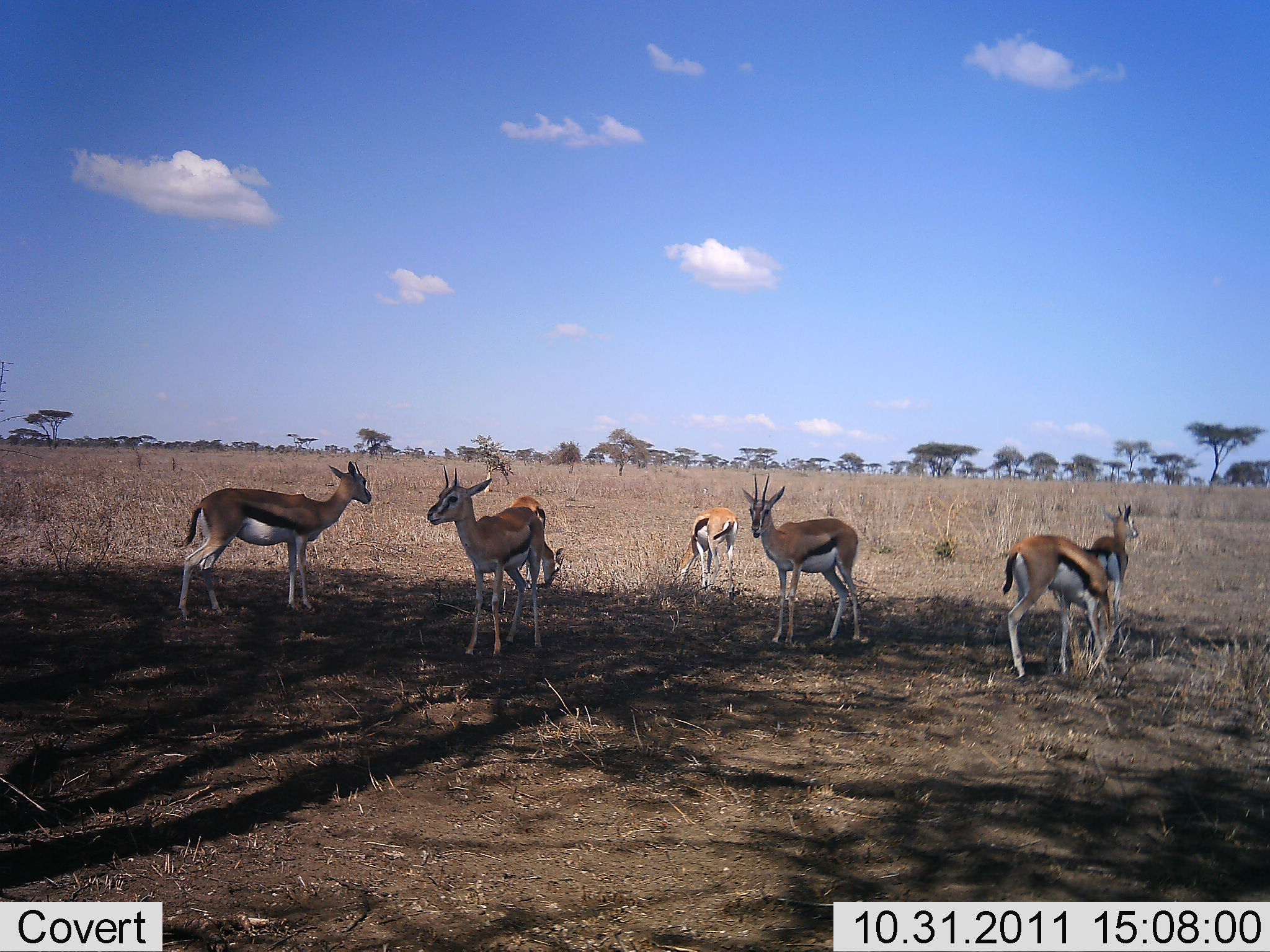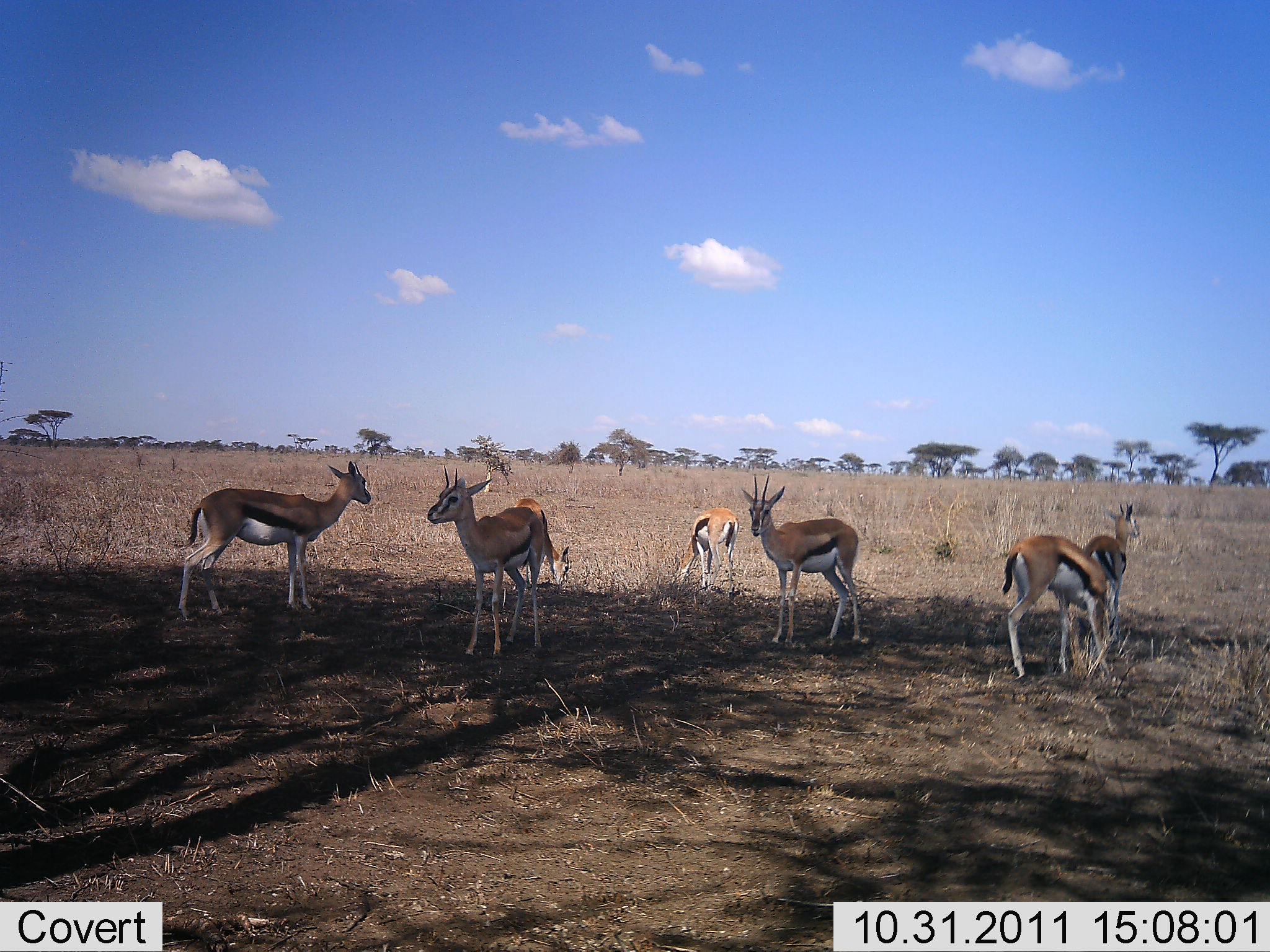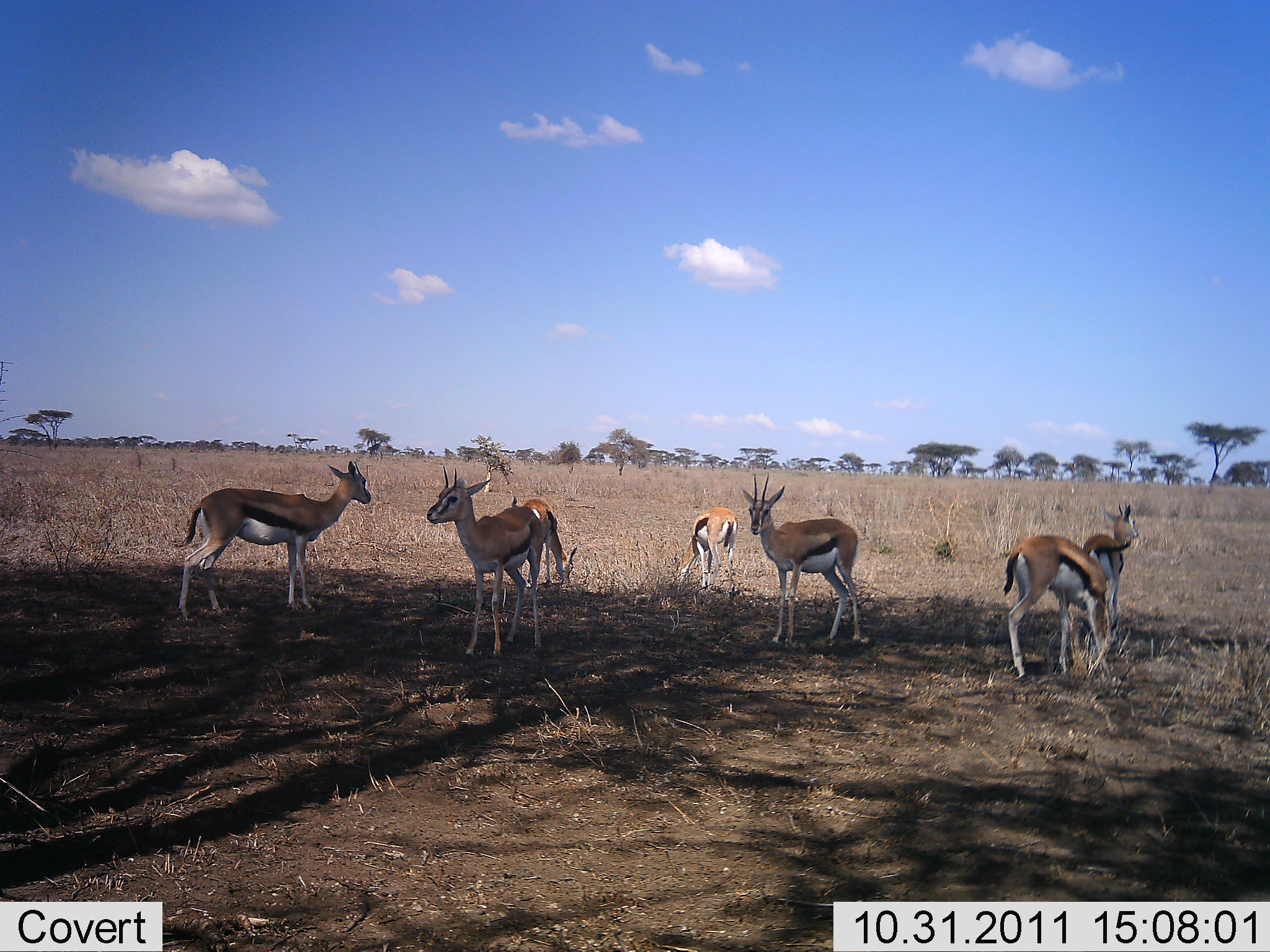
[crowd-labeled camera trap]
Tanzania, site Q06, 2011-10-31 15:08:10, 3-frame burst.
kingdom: Animalia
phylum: Chordata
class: Mammalia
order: Artiodactyla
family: Bovidae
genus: Eudorcas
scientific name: Eudorcas thomsonii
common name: thomson's gazelle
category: gazellethomsons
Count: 7.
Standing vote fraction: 69%.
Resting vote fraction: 15%.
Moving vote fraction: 0%.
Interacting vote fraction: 0%.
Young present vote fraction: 8%.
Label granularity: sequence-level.